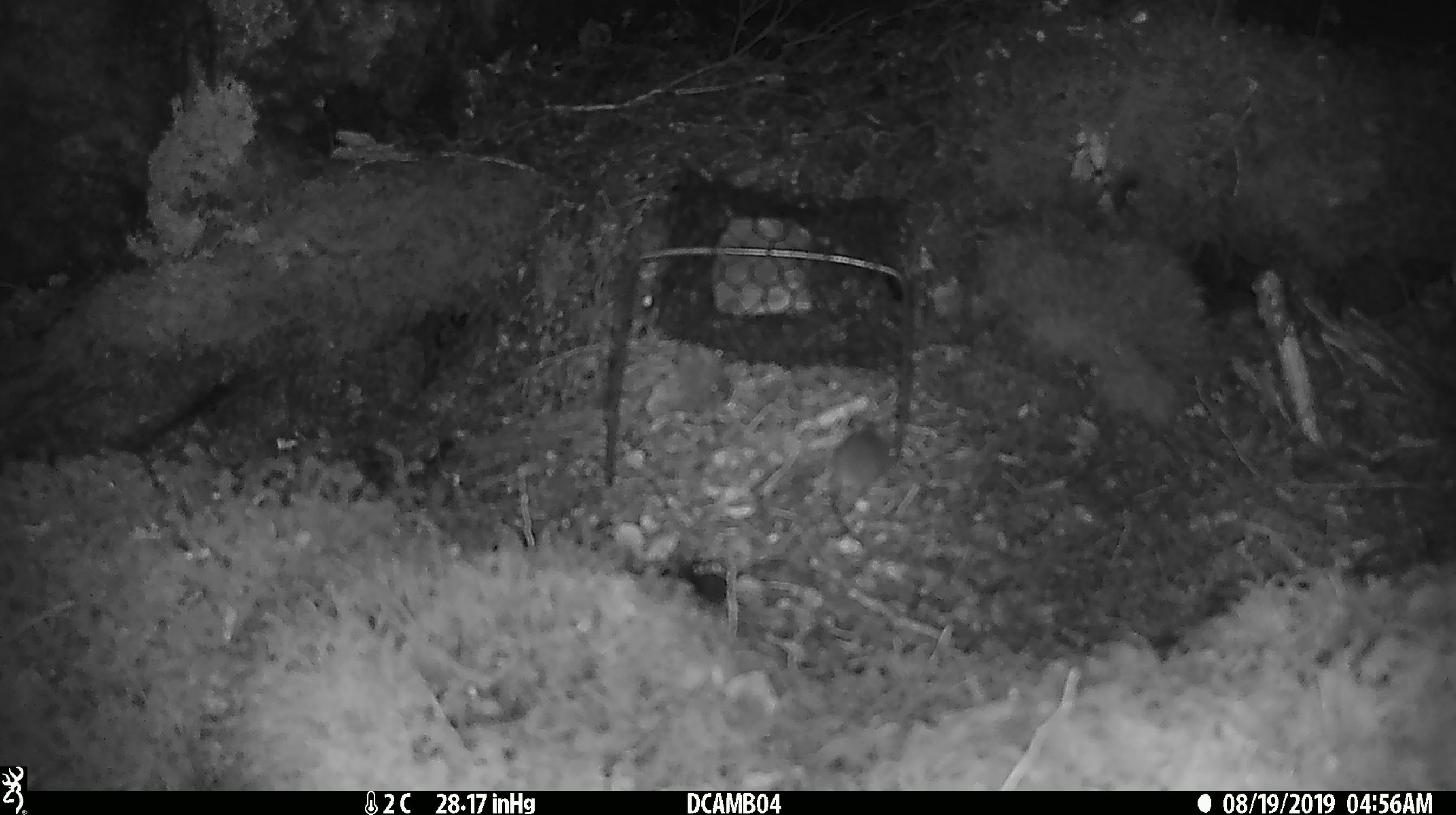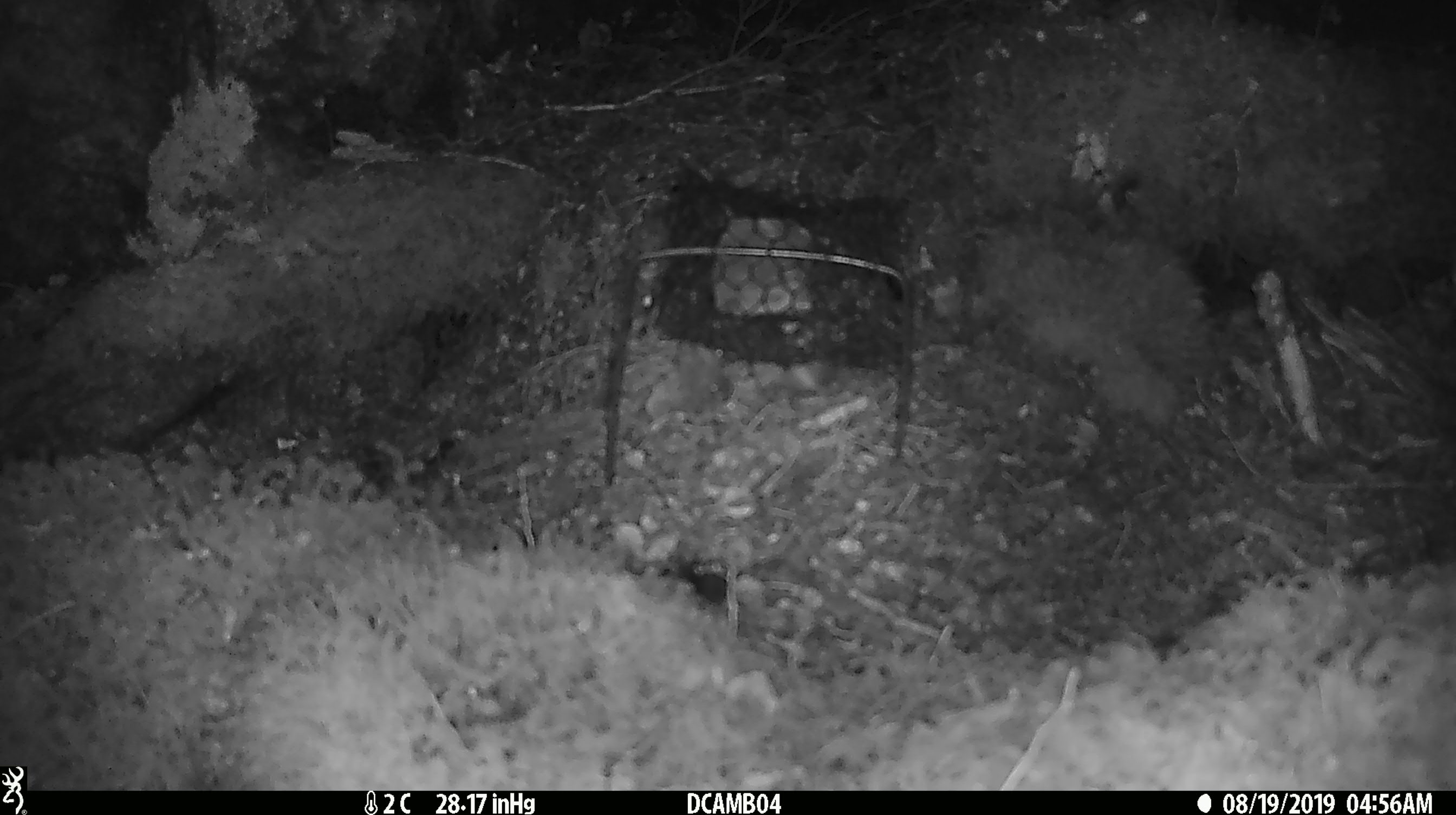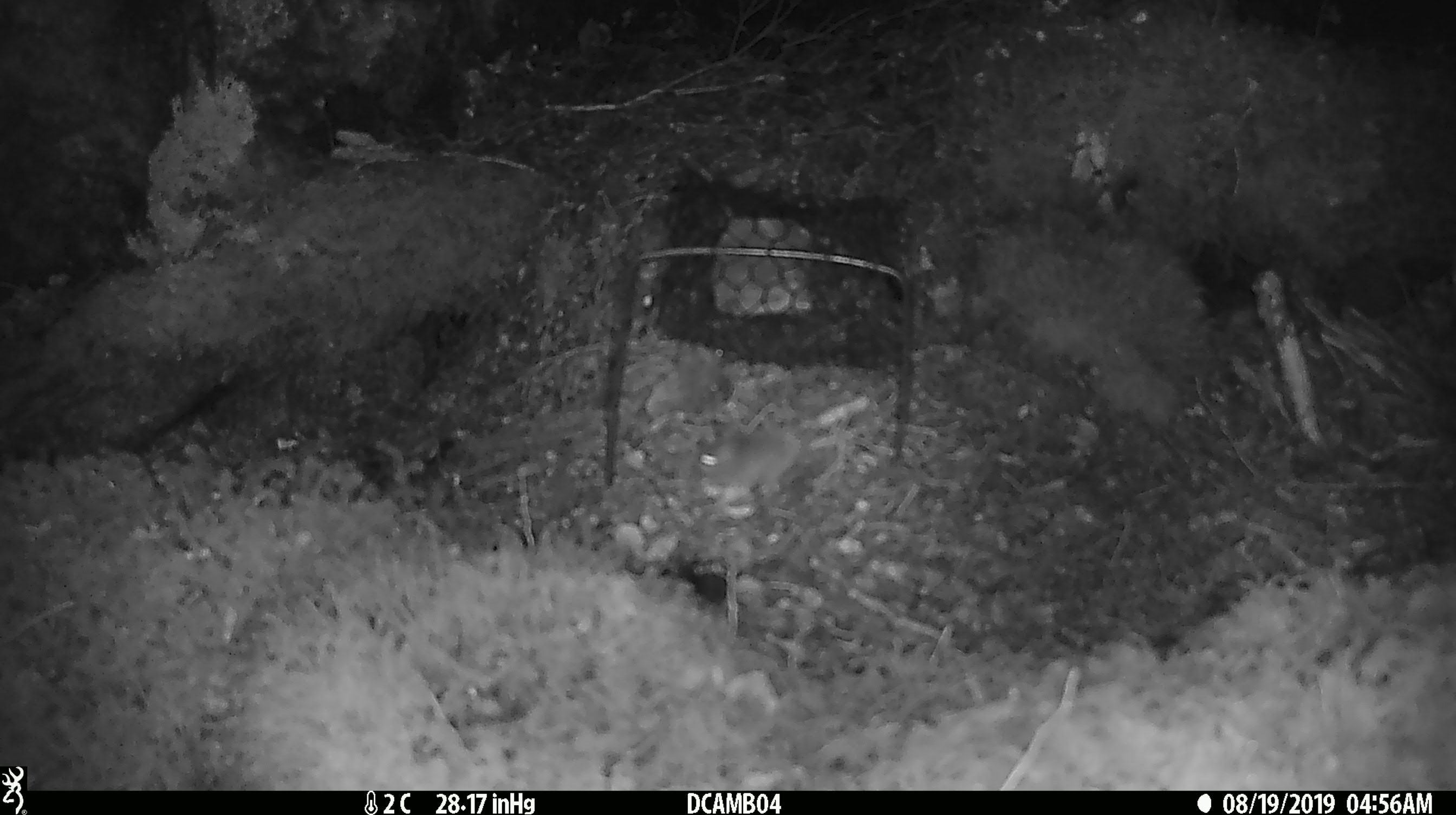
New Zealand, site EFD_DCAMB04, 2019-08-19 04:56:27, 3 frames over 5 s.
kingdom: Animalia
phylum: Chordata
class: Mammalia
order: Rodentia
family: Muridae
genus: Mus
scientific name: Mus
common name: mouse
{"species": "mouse (Mus)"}